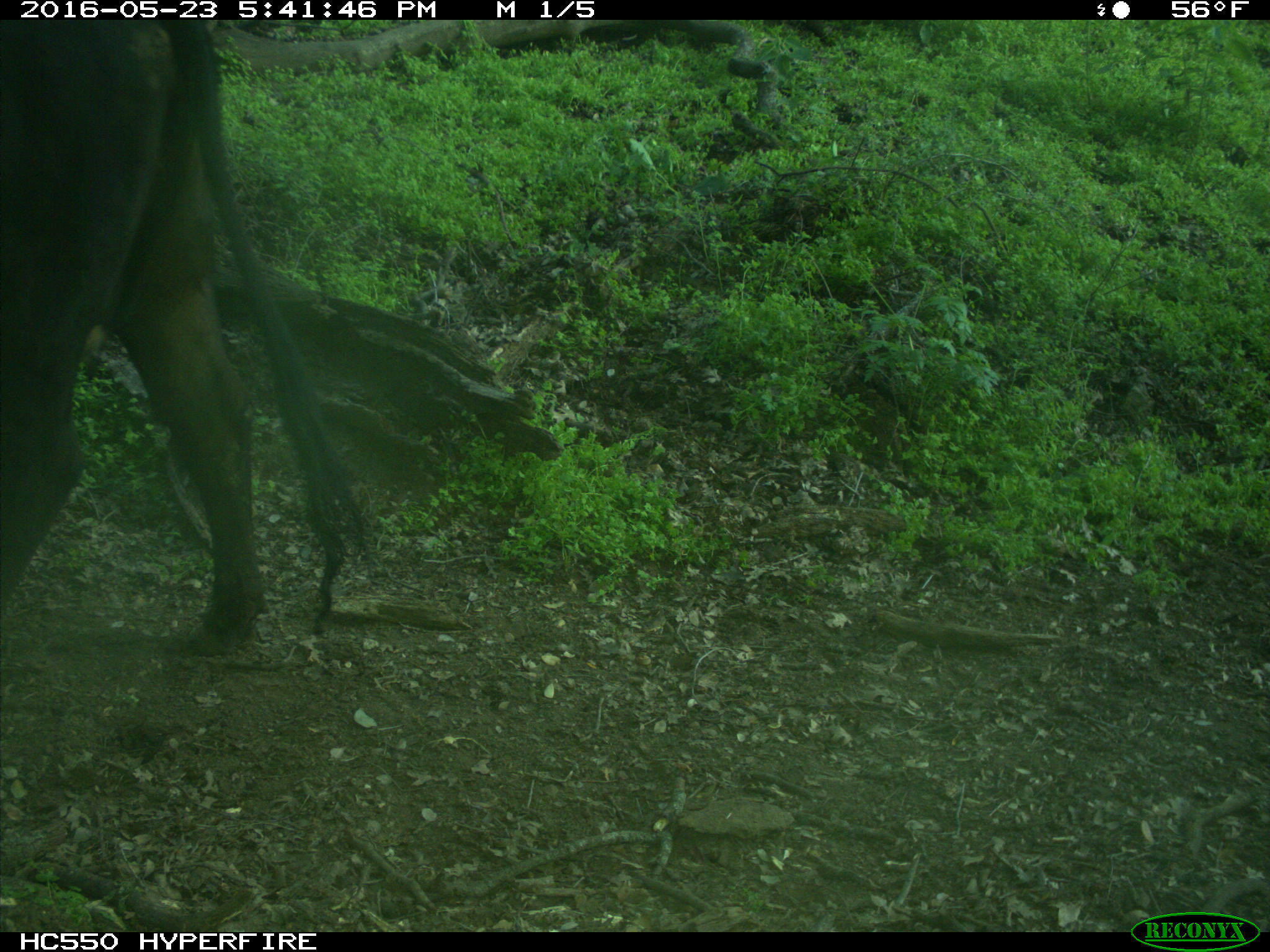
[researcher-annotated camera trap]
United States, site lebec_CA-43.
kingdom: Animalia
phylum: Chordata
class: Mammalia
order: Artiodactyla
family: Bovidae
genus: Bos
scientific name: Bos taurus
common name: domestic cow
Bos taurus (domestic cow).